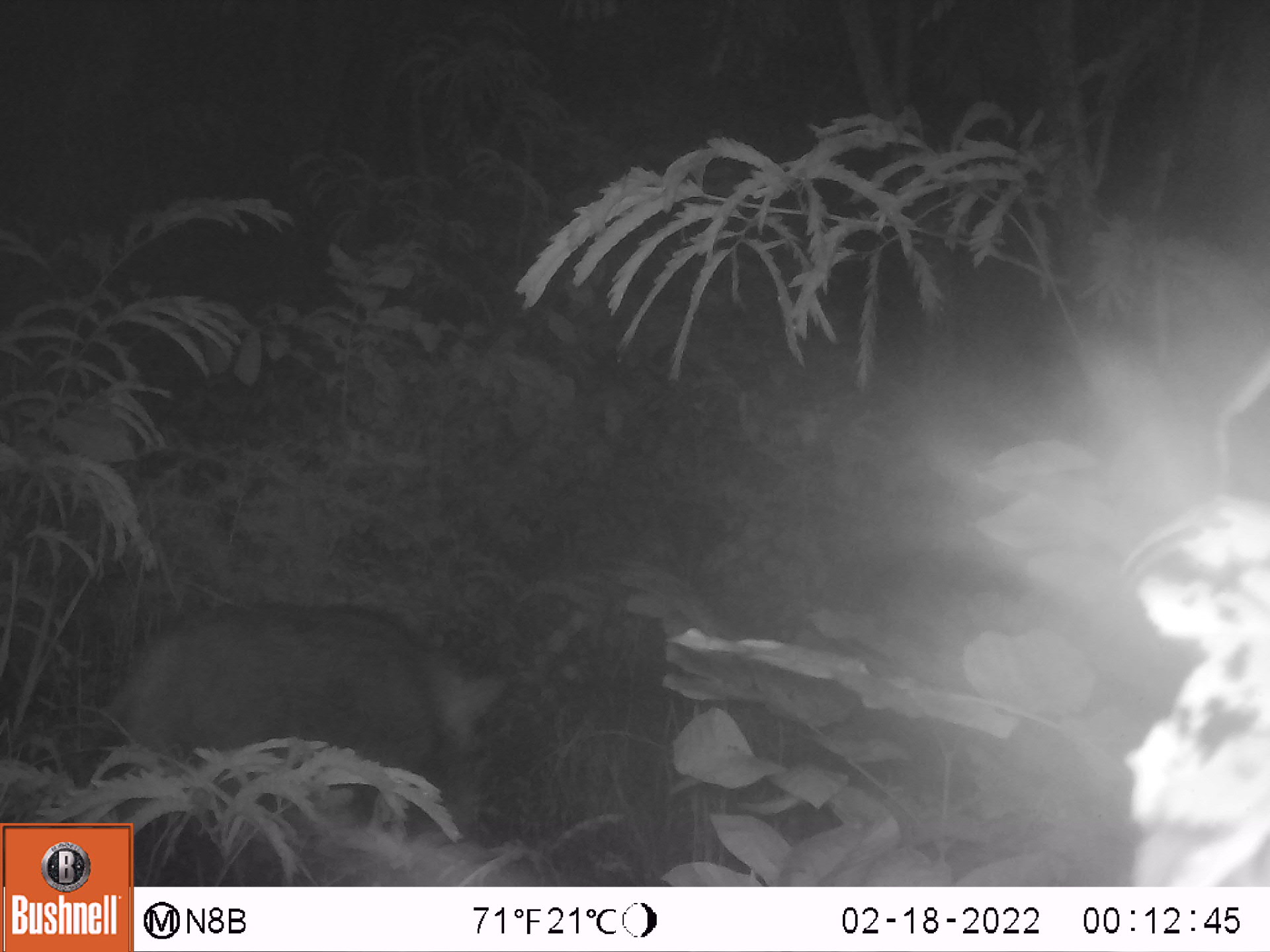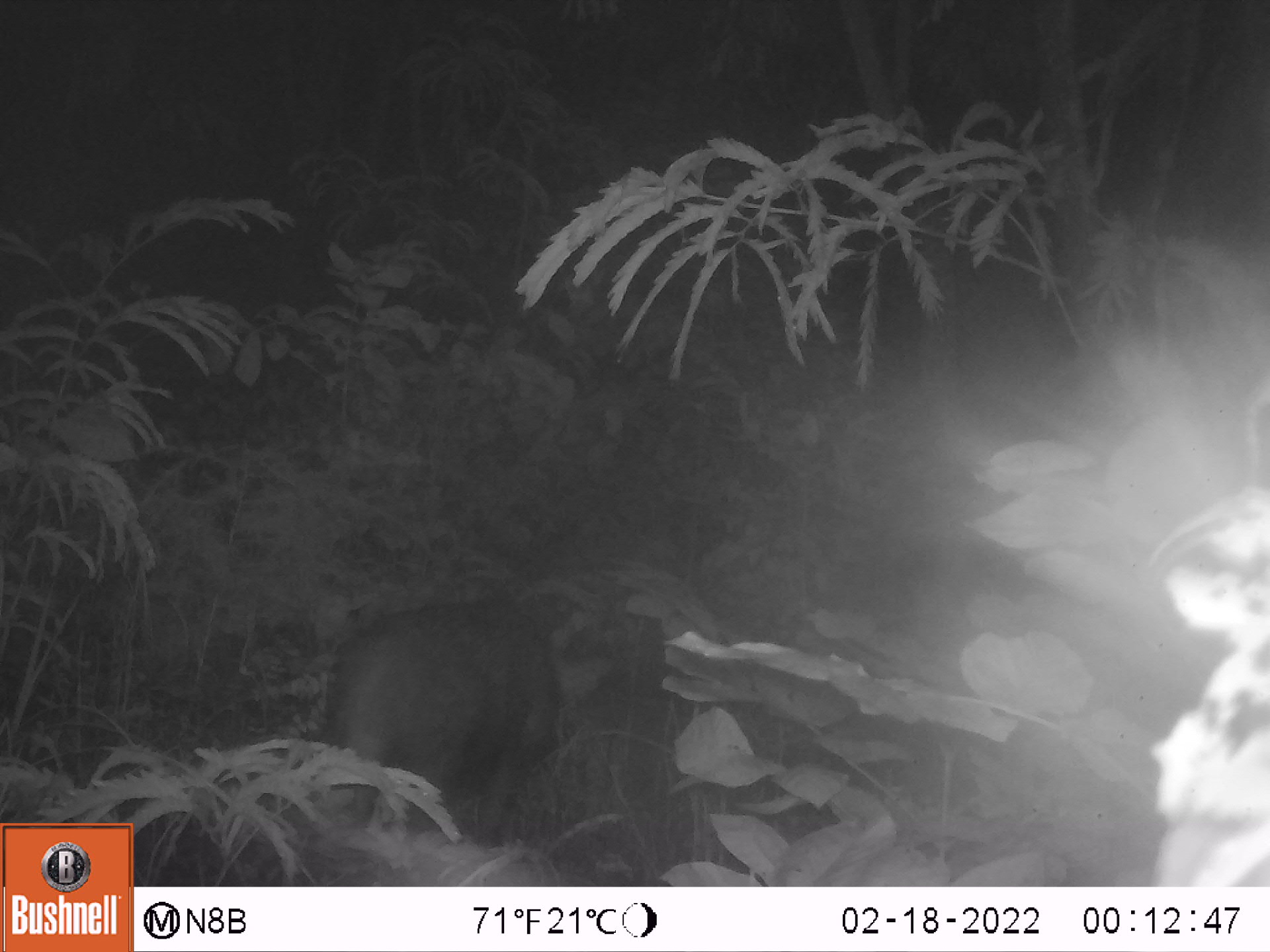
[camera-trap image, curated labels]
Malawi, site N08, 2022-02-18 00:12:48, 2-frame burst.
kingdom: Animalia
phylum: Chordata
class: Mammalia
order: Artiodactyla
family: Suidae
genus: Potamochoerus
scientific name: Potamochoerus larvatus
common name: bushpig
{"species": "bushpig (Potamochoerus larvatus)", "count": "1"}